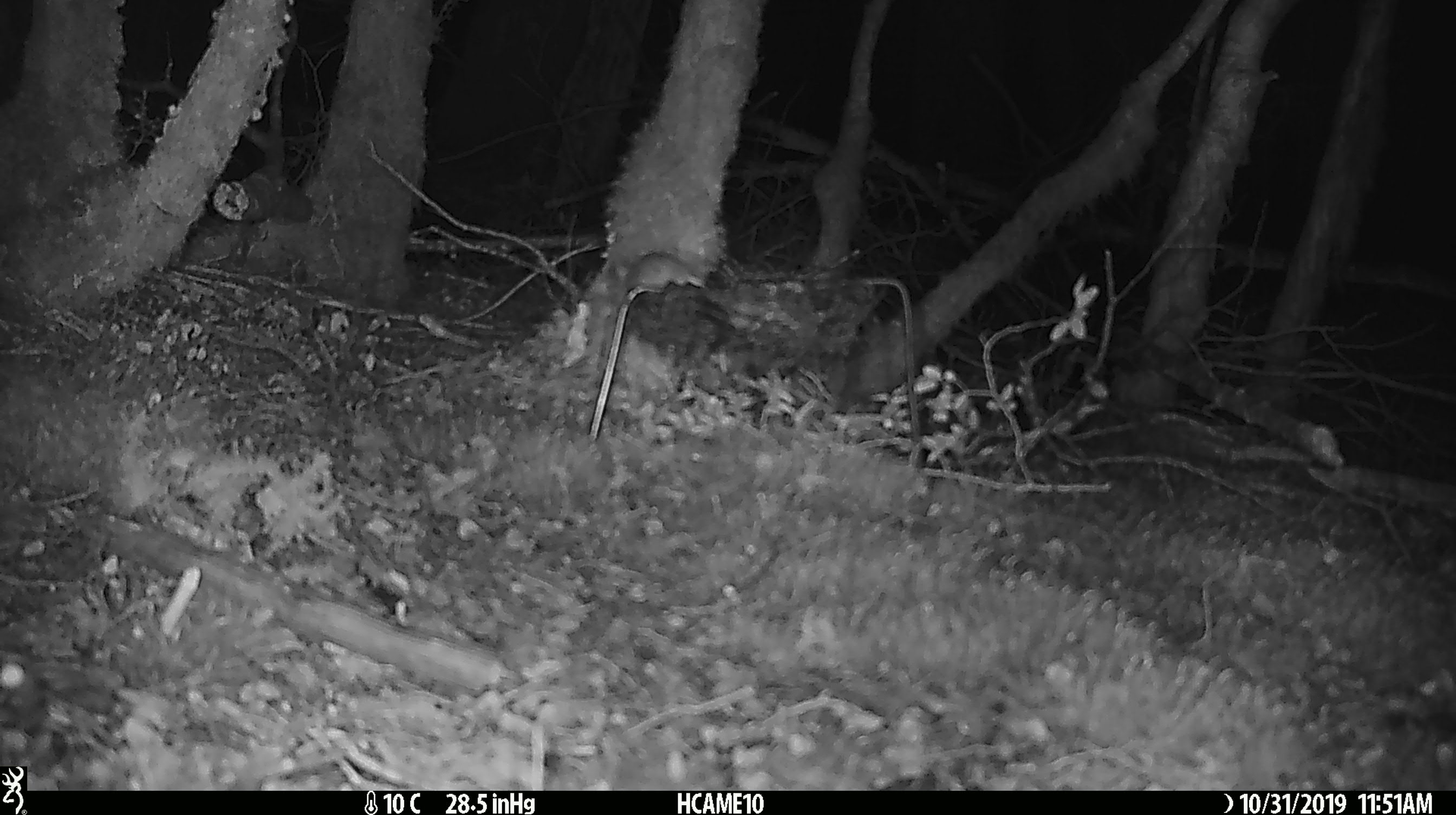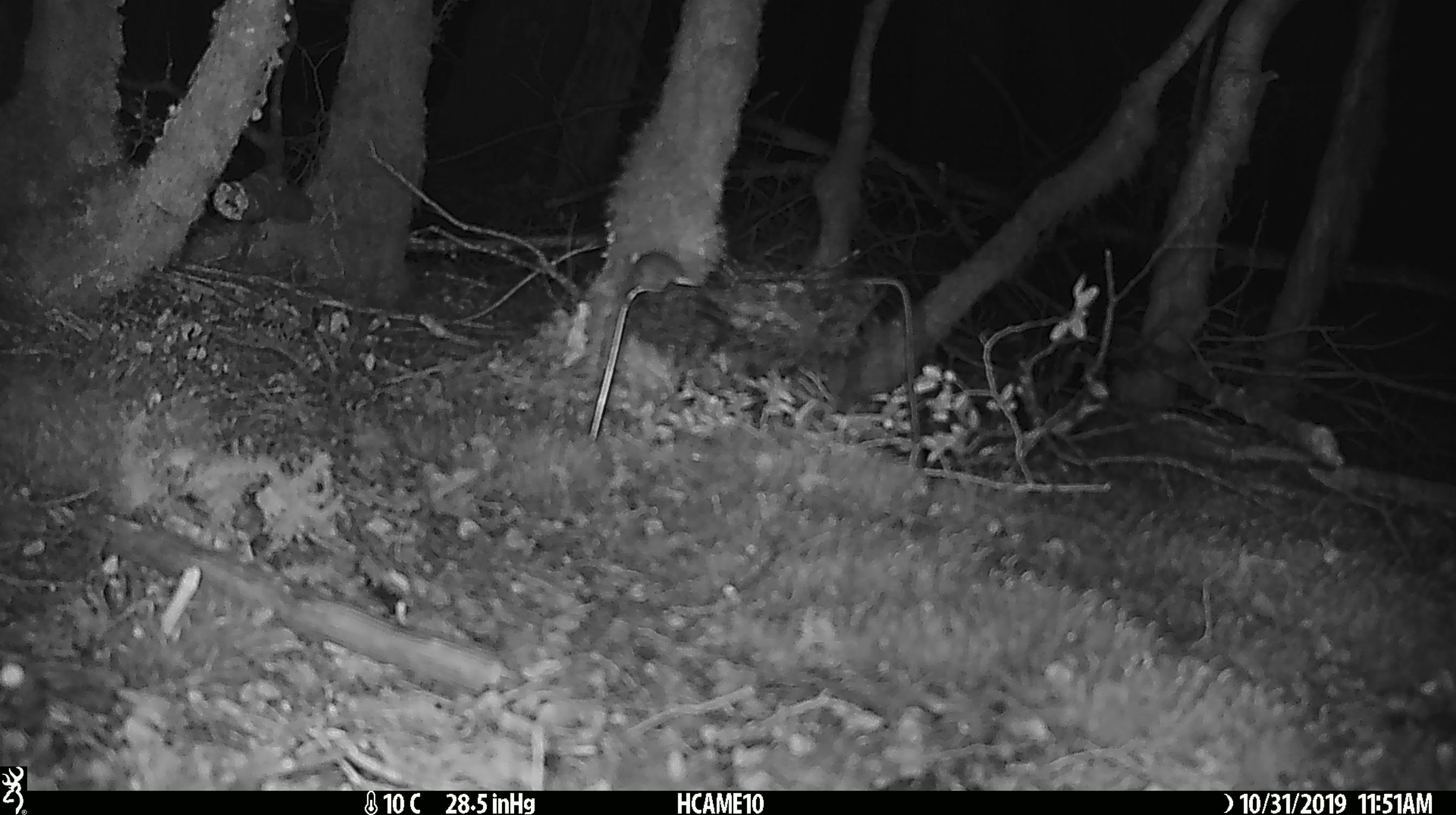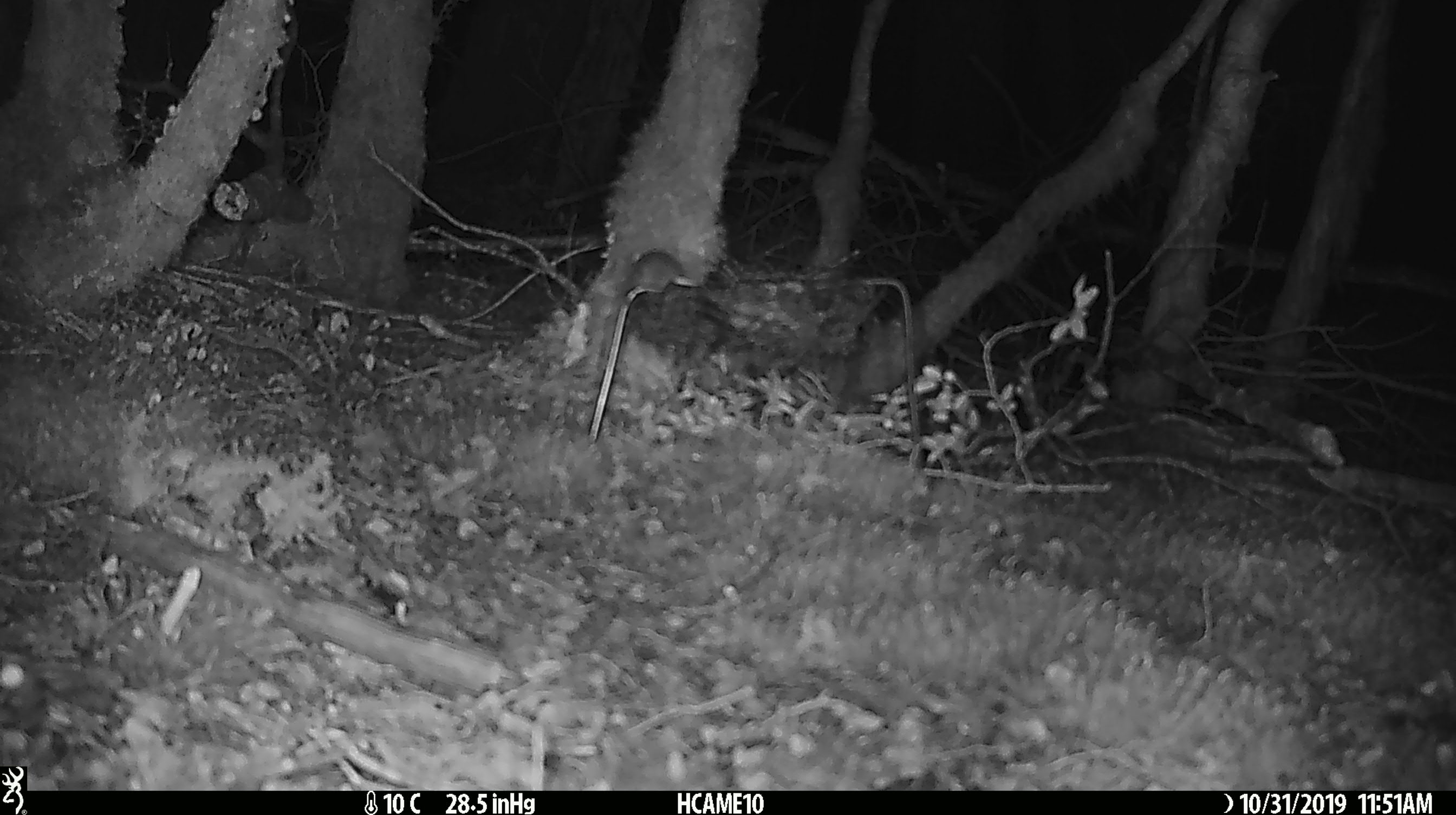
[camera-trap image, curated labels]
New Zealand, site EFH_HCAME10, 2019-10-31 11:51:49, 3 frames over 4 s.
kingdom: Animalia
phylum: Chordata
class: Mammalia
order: Rodentia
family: Muridae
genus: Mus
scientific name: Mus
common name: mouse